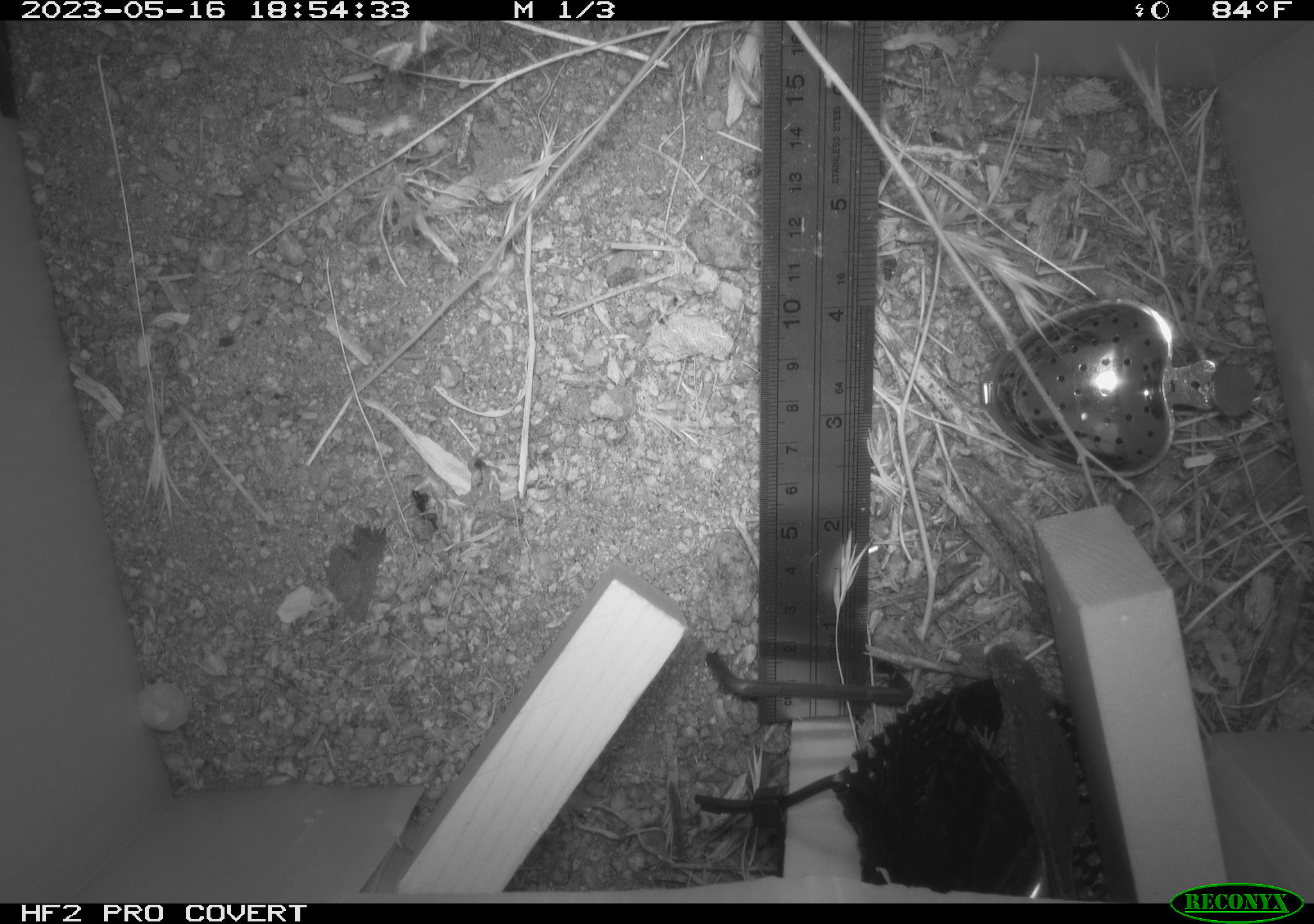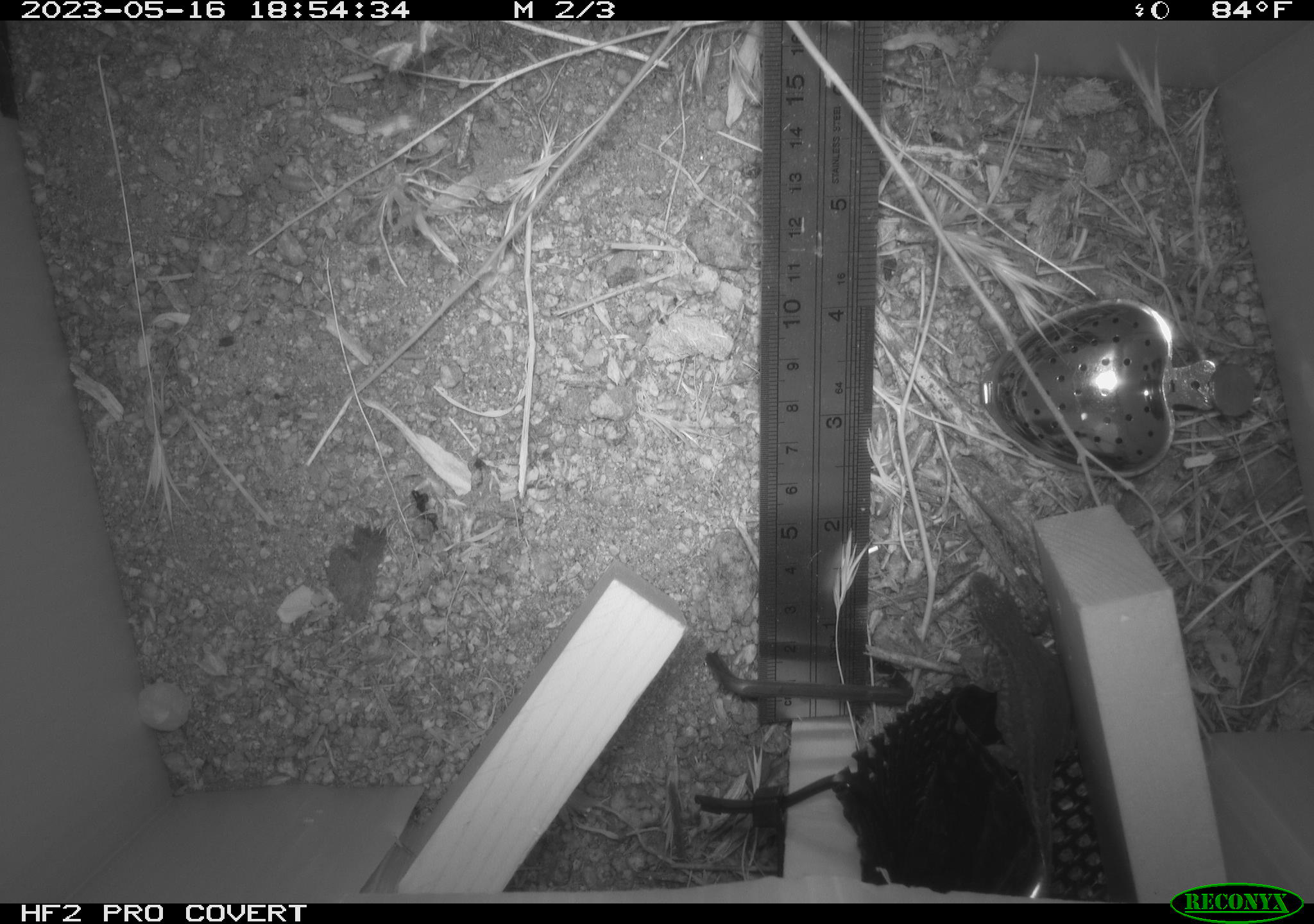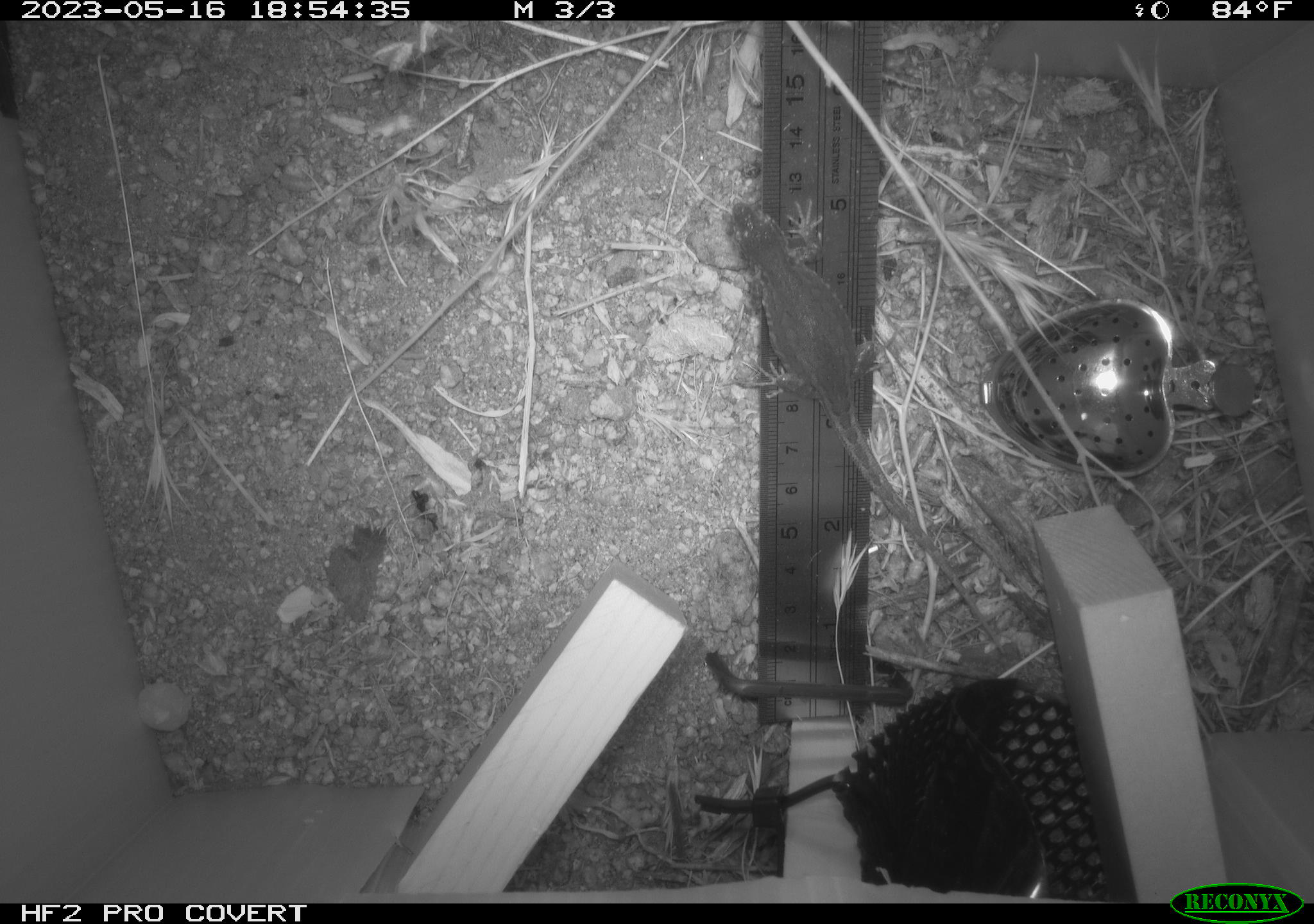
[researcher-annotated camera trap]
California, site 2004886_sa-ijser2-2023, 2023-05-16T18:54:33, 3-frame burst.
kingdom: Animalia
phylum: Chordata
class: Reptilia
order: Squamata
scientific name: Squamata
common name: lizards and snakes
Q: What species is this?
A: Lizards and snakes (Squamata).